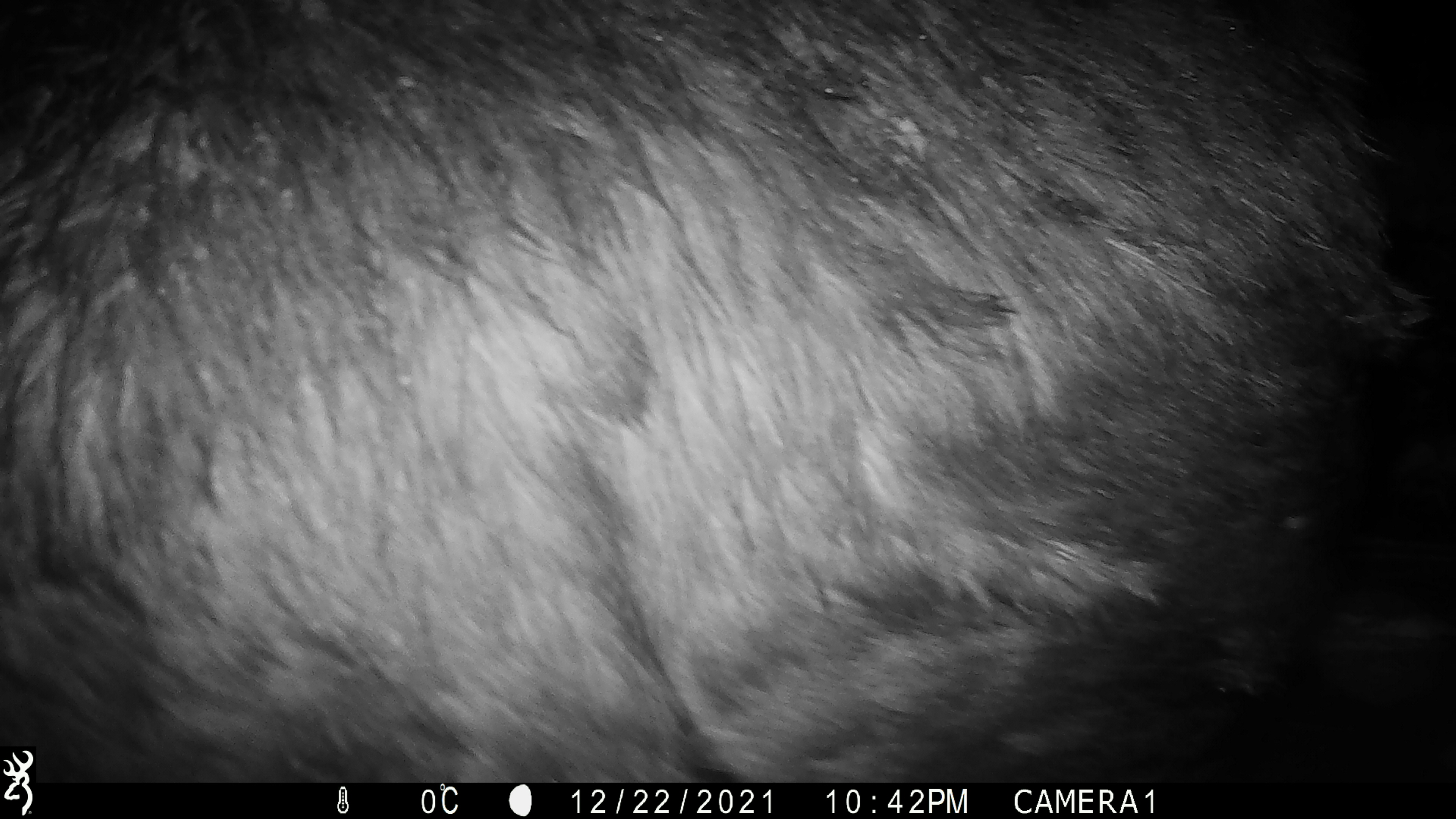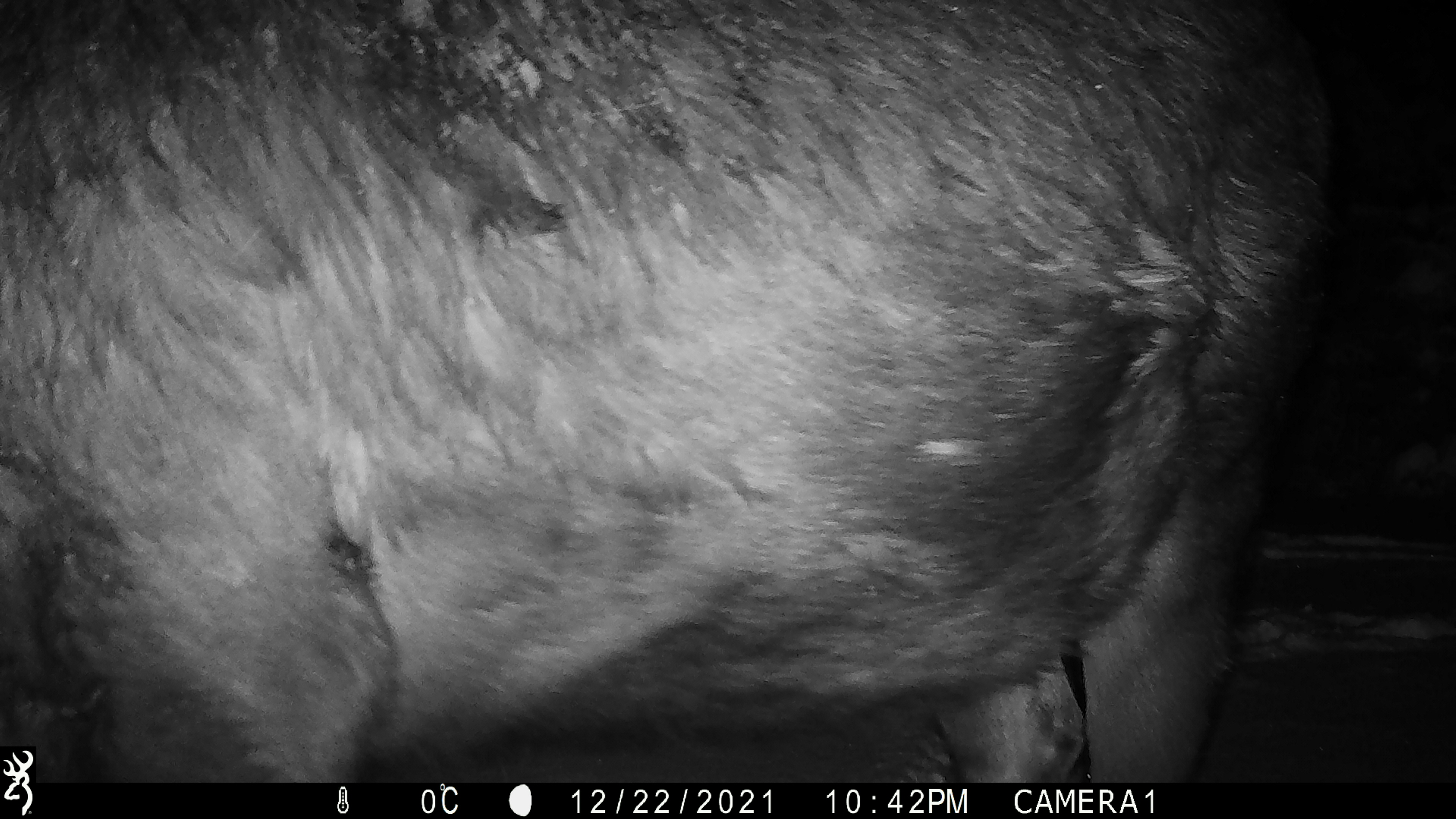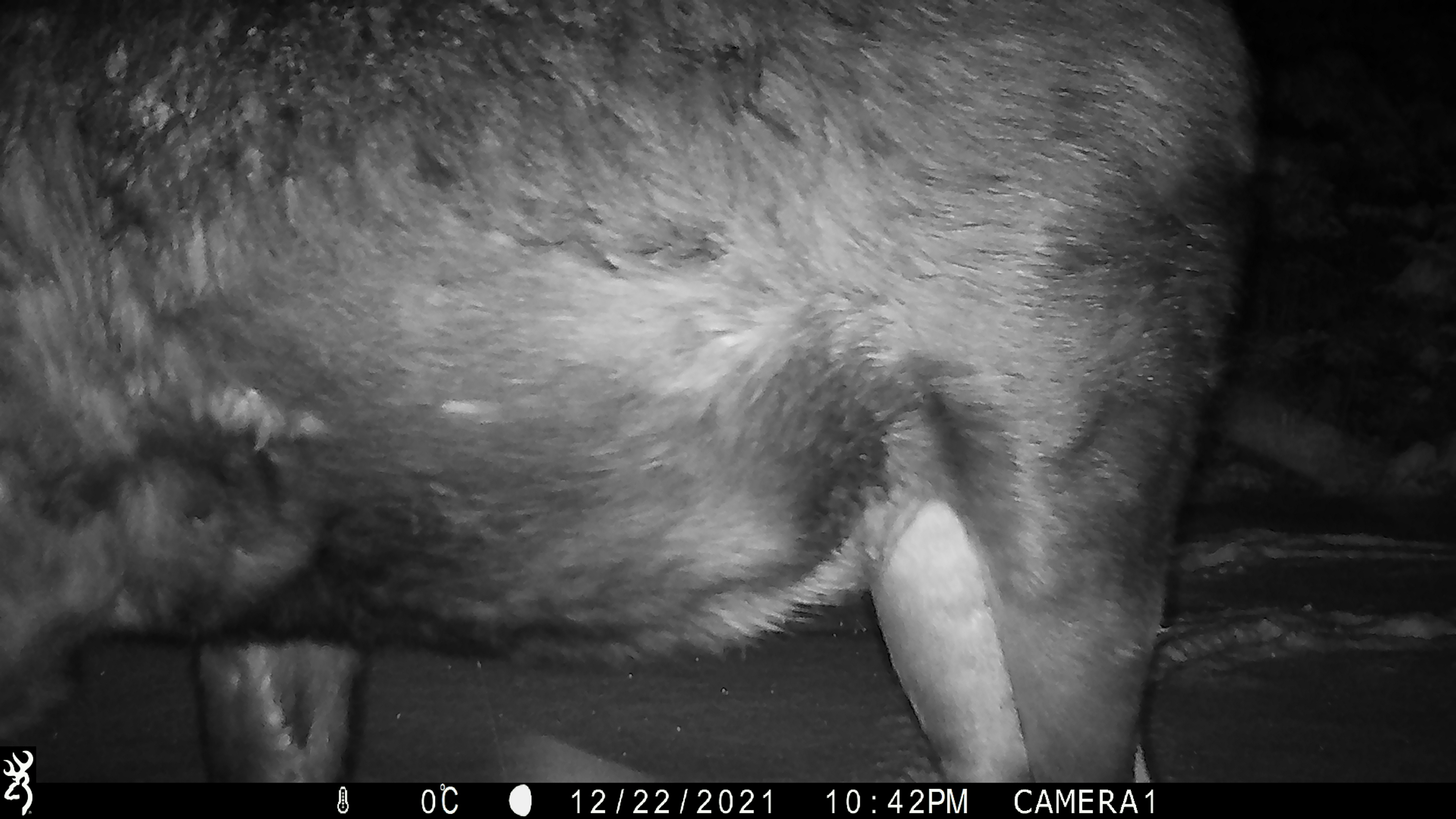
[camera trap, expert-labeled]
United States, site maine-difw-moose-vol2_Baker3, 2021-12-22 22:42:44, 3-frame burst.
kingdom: Animalia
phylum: Chordata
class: Mammalia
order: Artiodactyla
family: Cervidae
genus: Alces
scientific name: Alces alces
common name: moose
Moose (Alces alces).